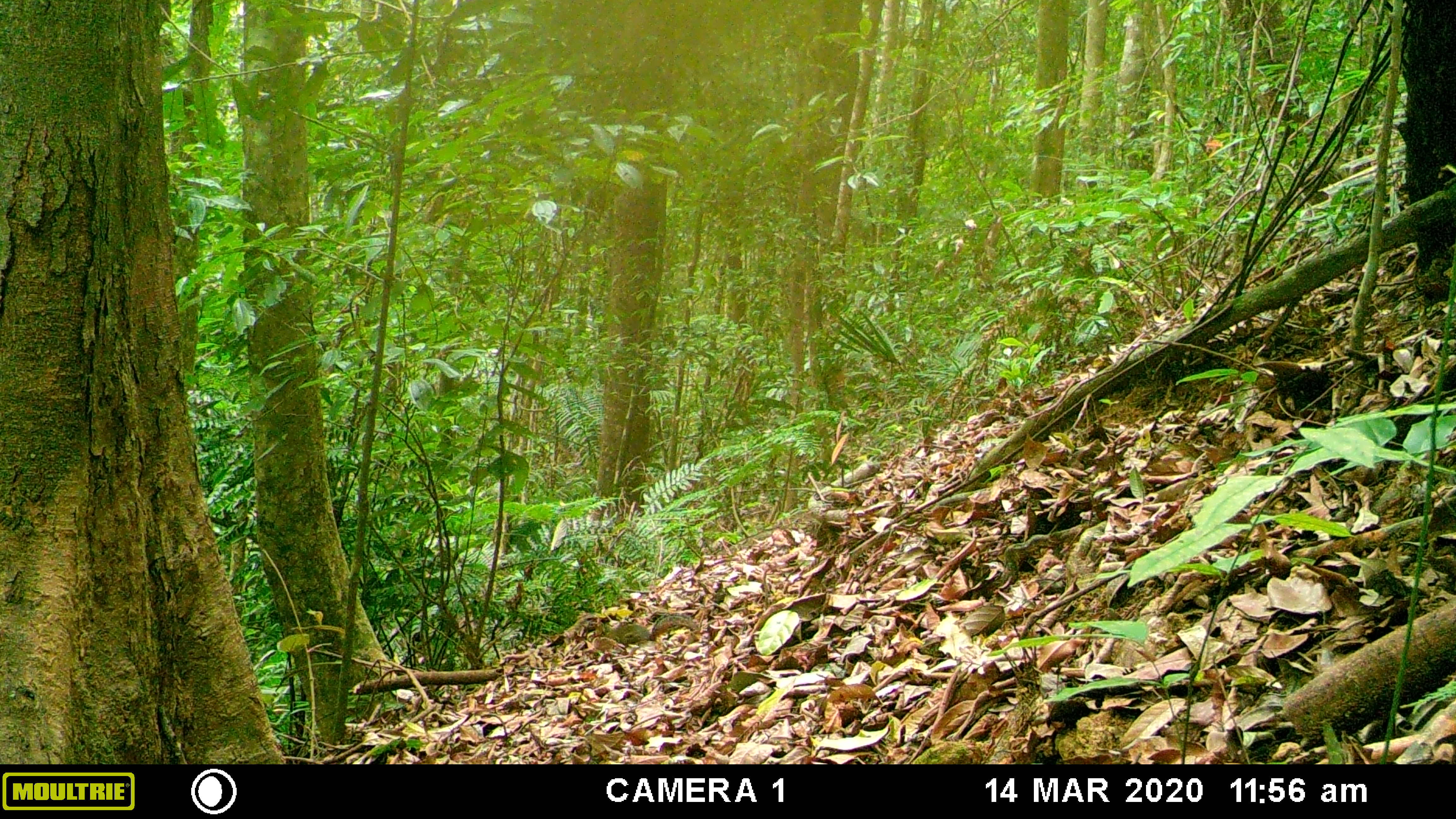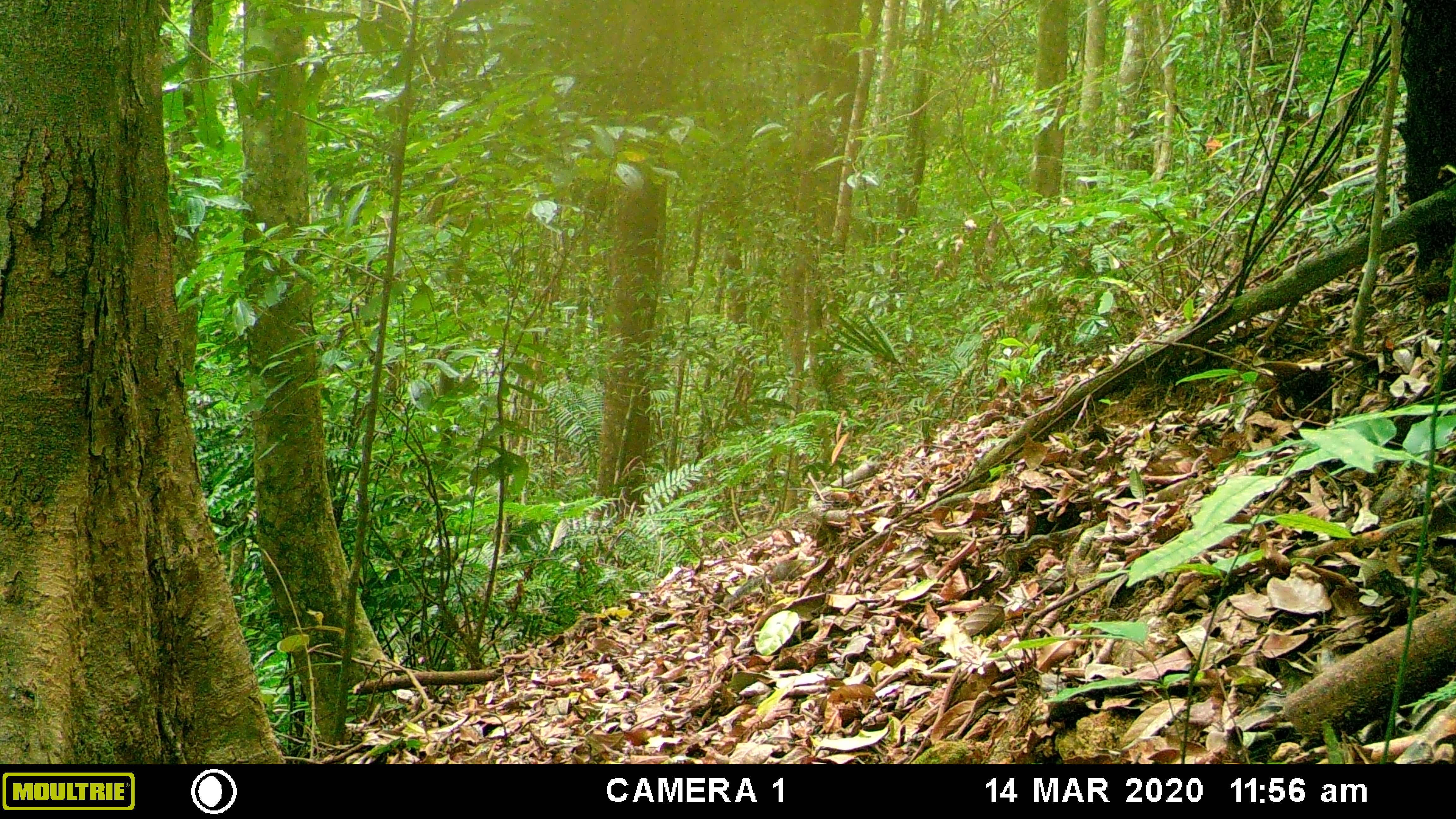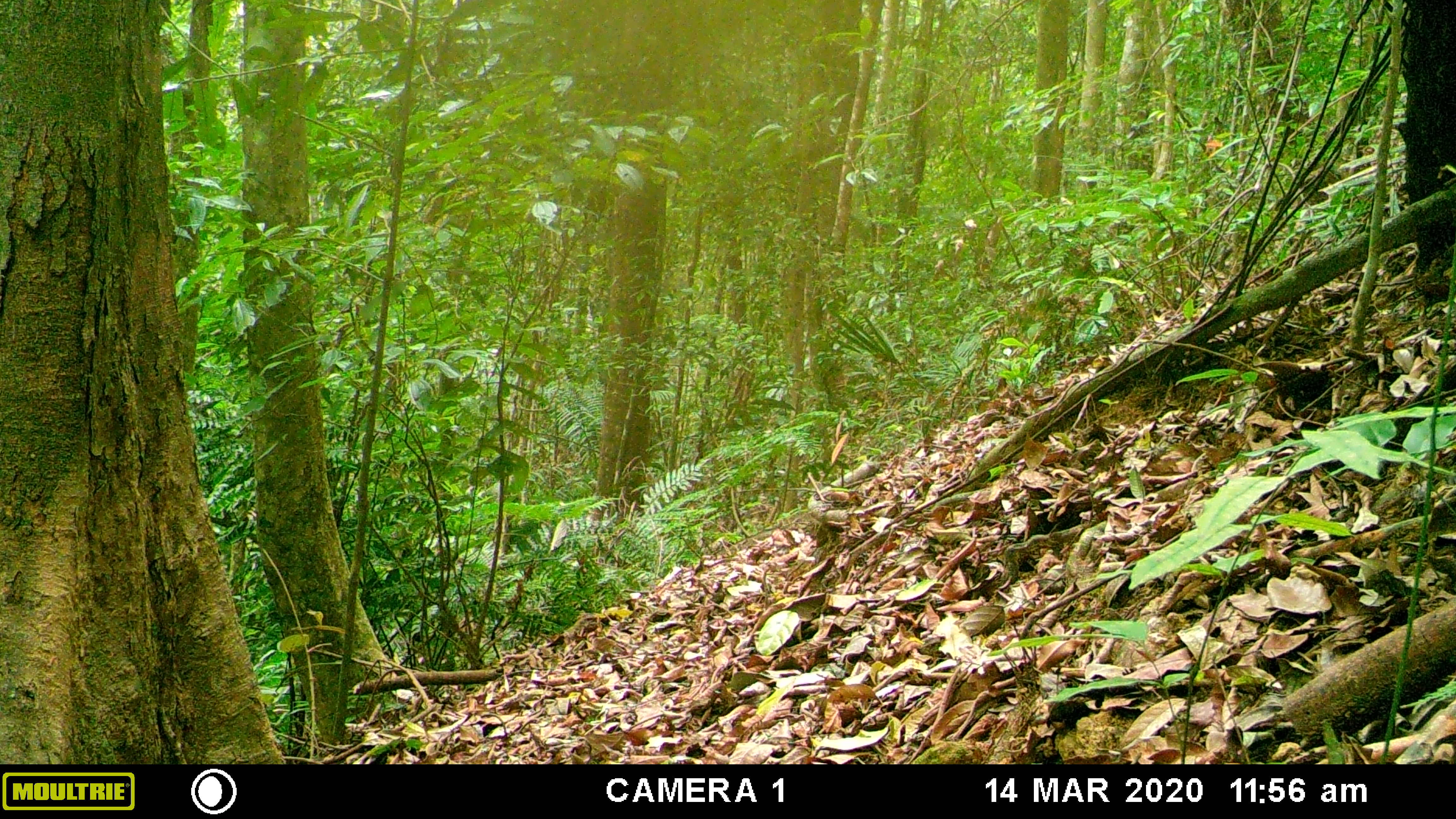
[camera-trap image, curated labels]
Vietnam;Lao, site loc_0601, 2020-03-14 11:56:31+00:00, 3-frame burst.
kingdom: Animalia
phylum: Chordata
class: Mammalia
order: Rodentia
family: Sciuridae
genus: Dremomys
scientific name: Dremomys rufigenis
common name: red-cheeked squirrel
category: red cheeked squirrel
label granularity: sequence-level